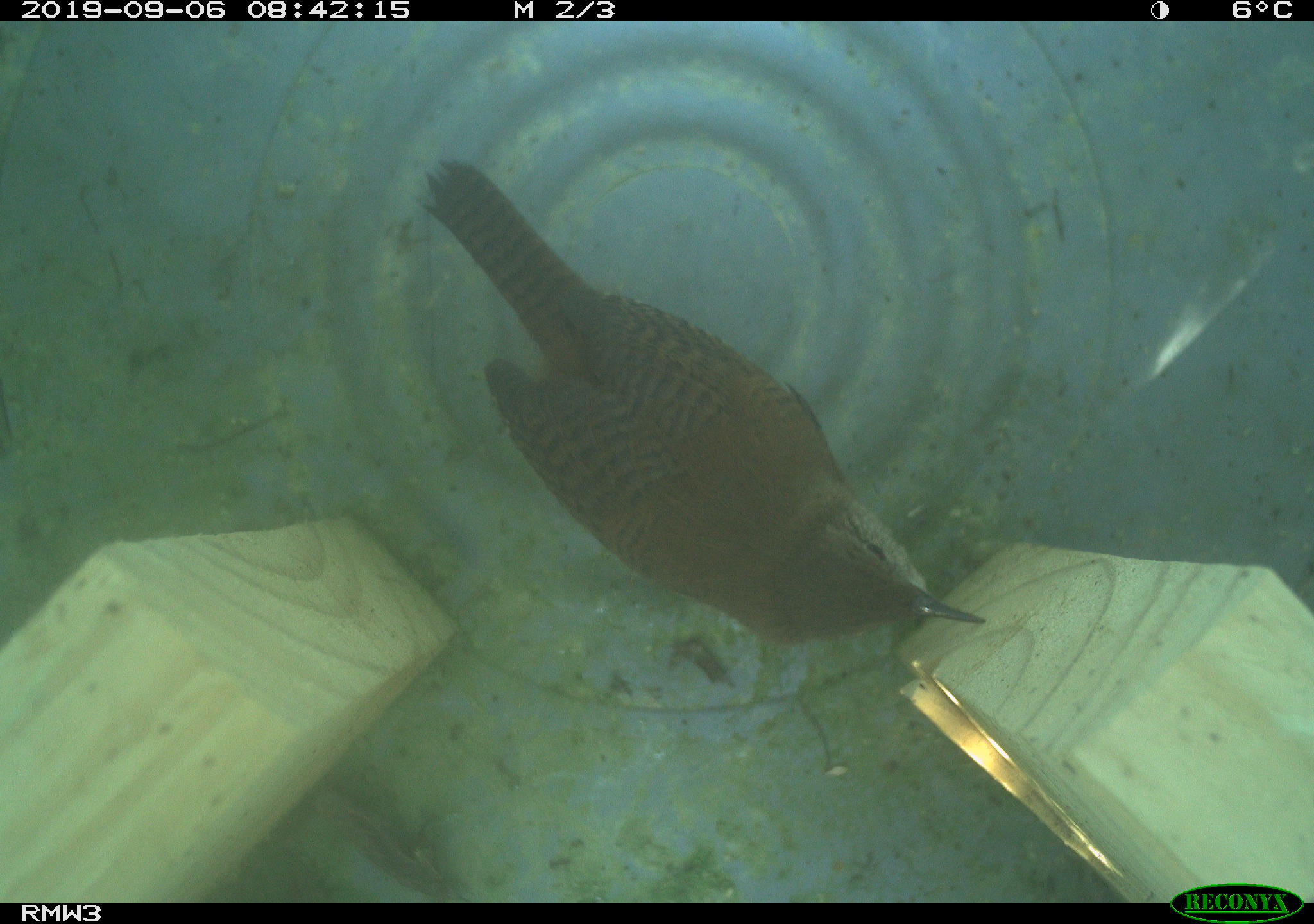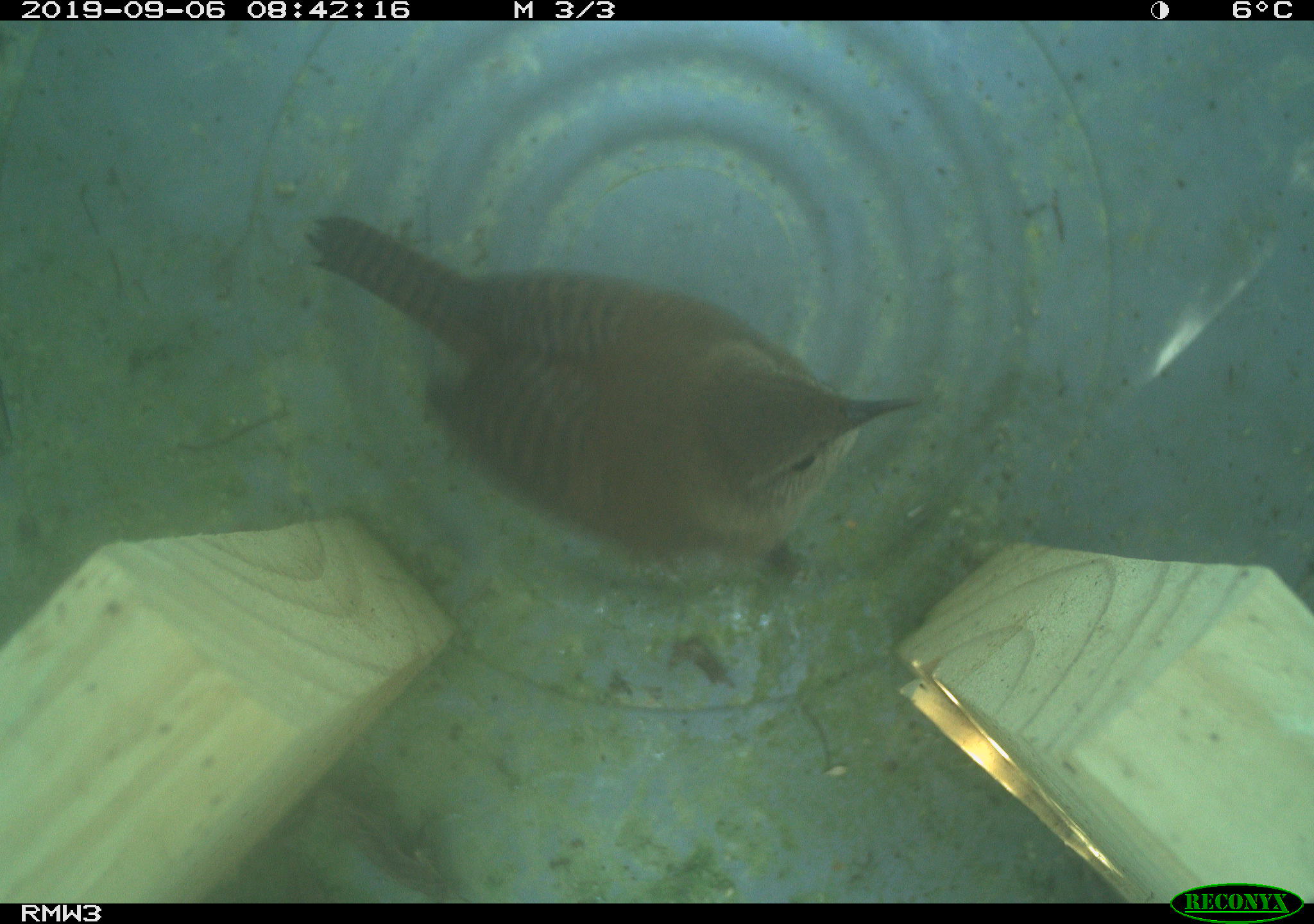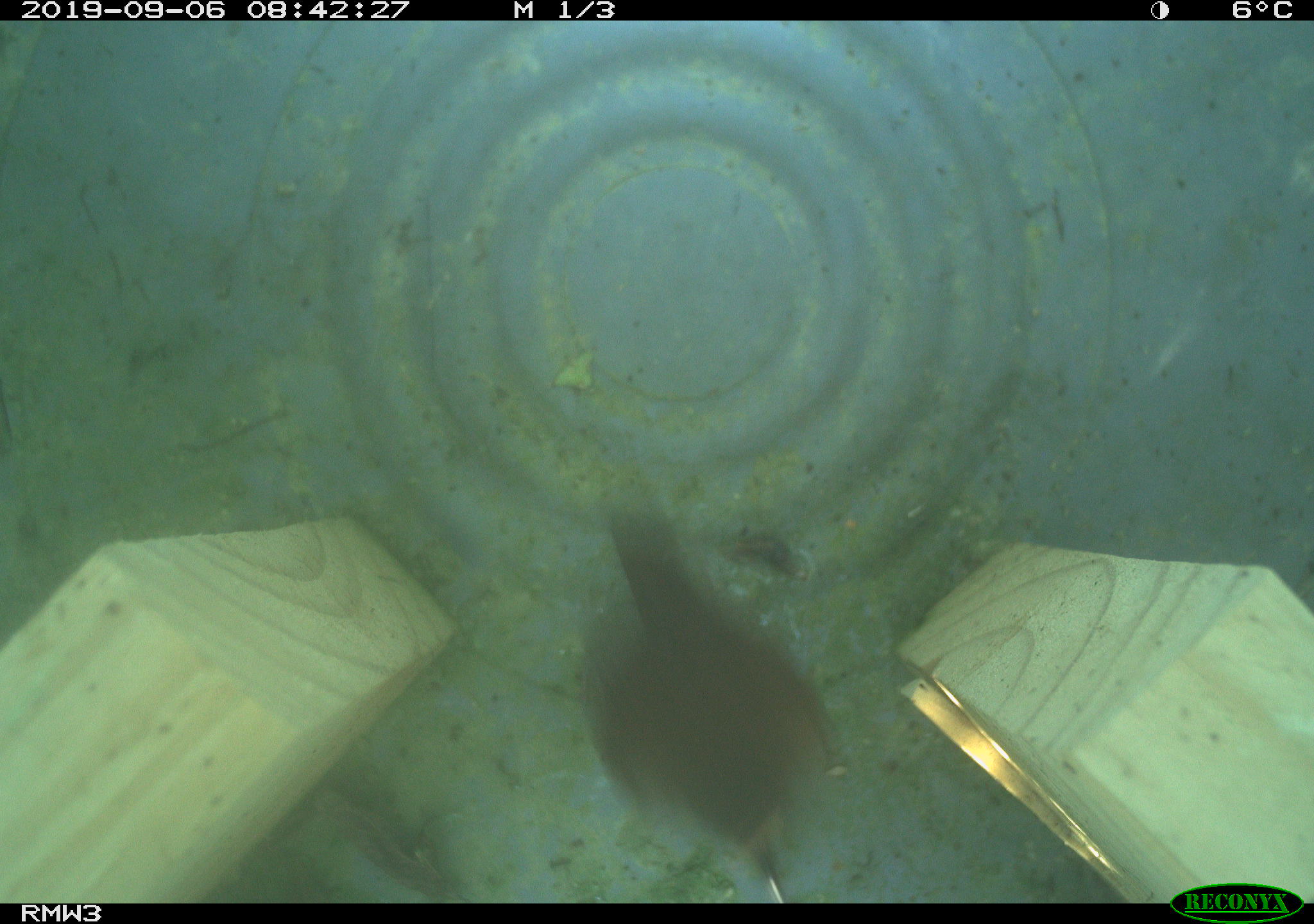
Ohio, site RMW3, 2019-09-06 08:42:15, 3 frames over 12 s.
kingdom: Animalia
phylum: Chordata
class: Aves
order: Passeriformes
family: Troglodytidae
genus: Troglodytes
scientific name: Troglodytes aedon aedon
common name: northern house wren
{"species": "northern house wren (Troglodytes aedon aedon)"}